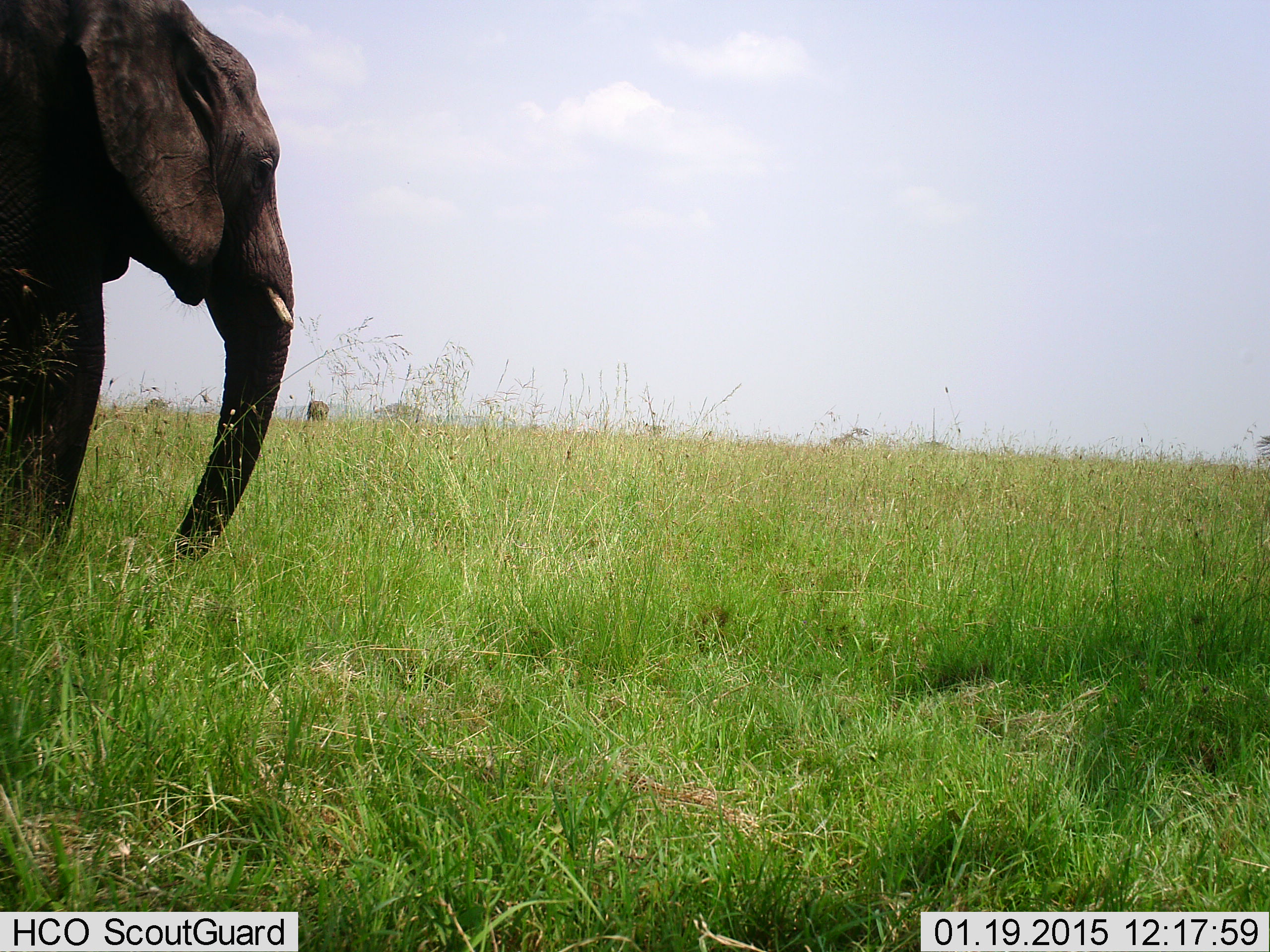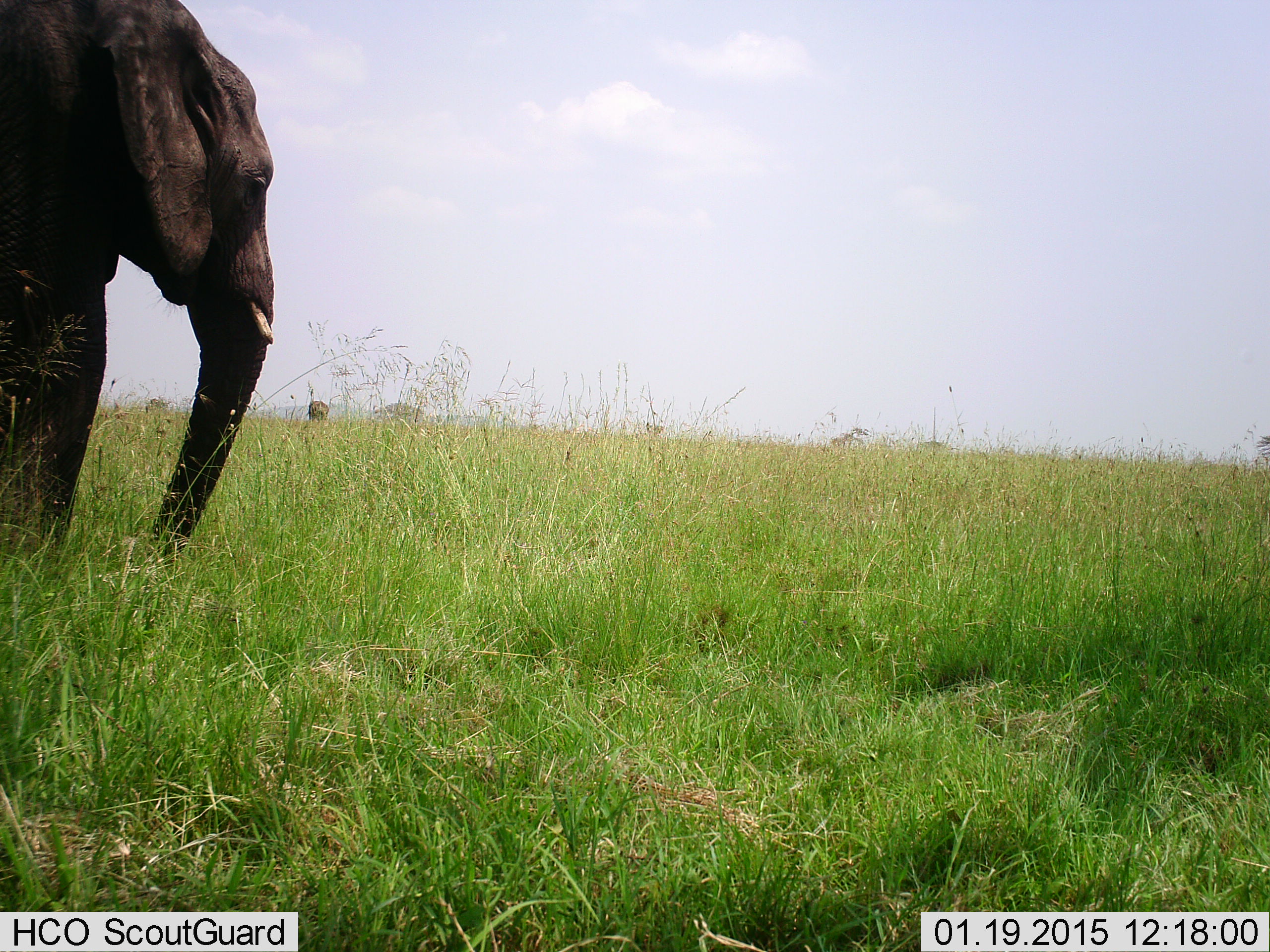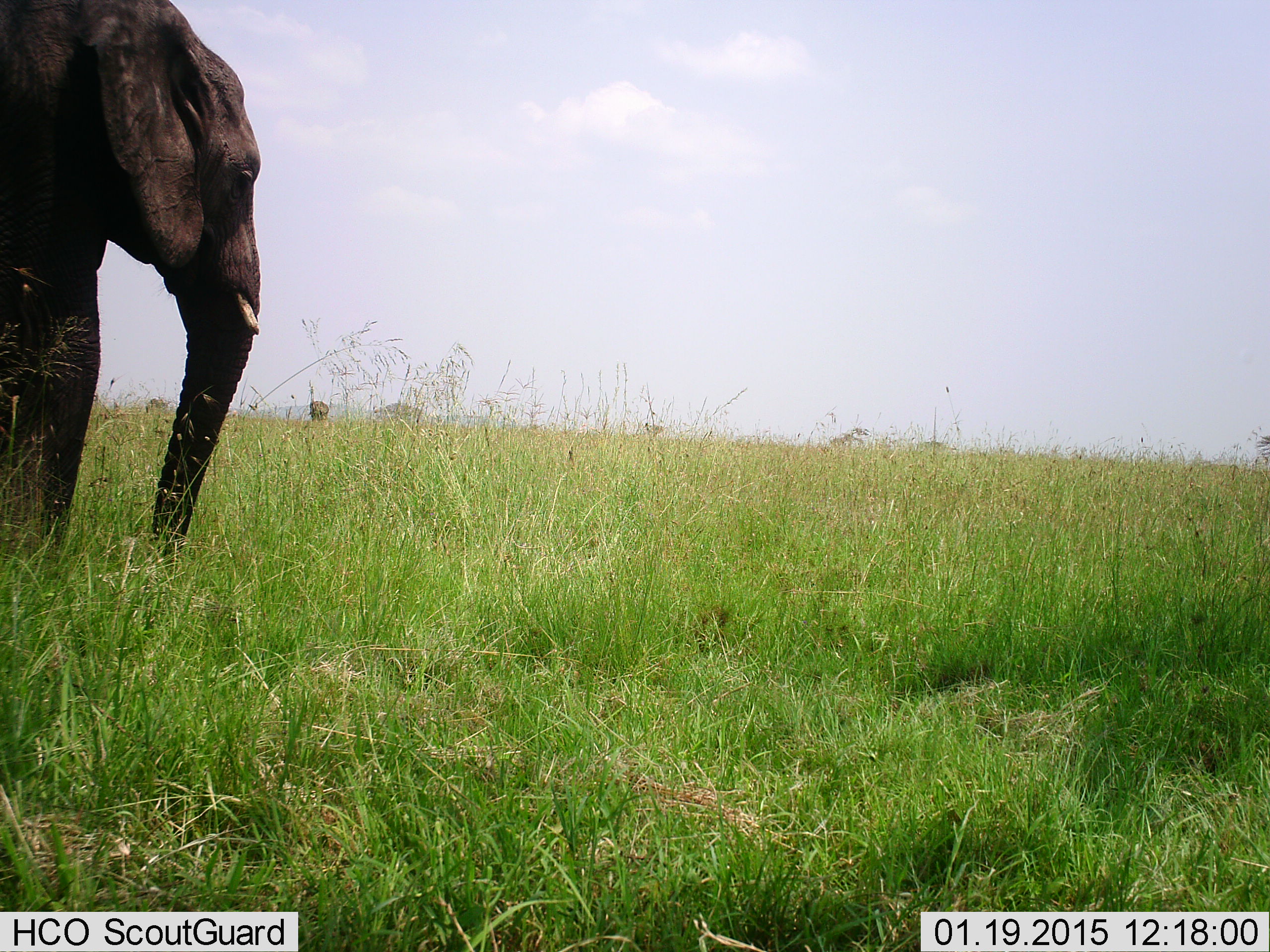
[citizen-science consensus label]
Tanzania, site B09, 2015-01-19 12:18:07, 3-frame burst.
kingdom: Animalia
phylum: Chordata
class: Mammalia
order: Proboscidea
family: Elephantidae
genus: Loxodonta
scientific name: Loxodonta africana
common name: african bush elephant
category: elephant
Elephant (african bush elephant) (Loxodonta africana), count 2. Behavior (volunteer vote fractions): standing 70%, resting 0%, moving 30%, interacting 0%. Young present (vote fraction): 0%. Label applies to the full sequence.